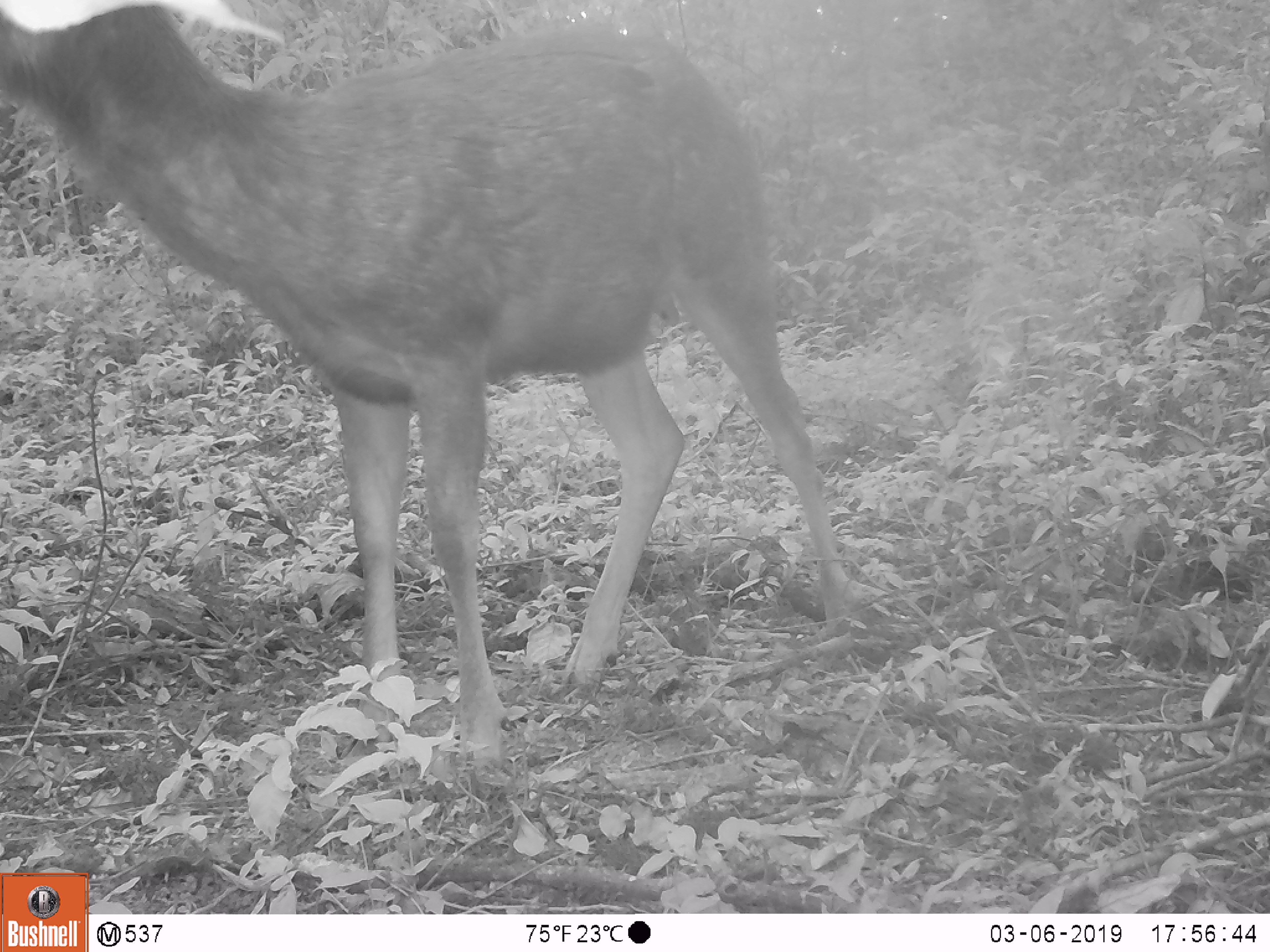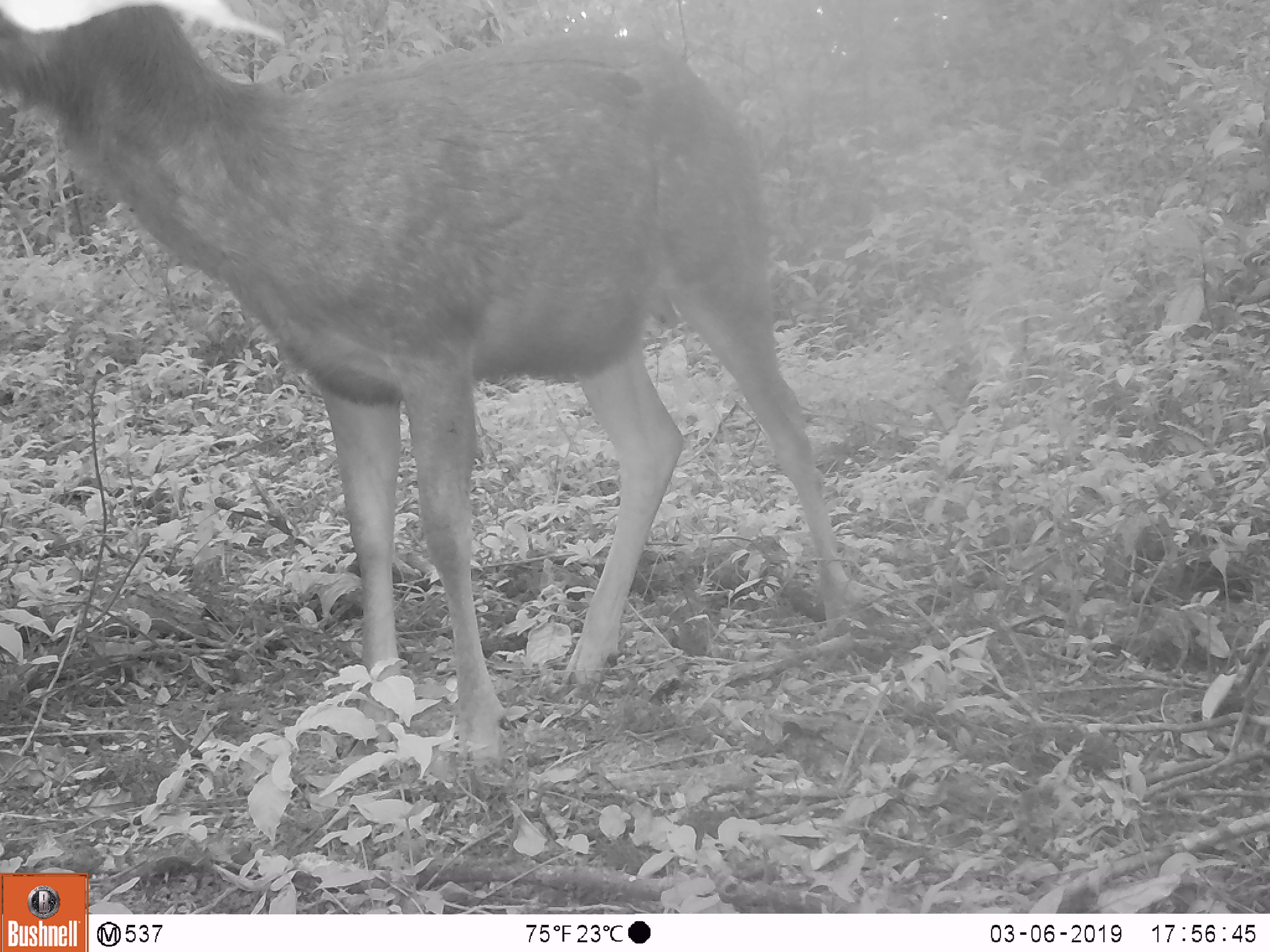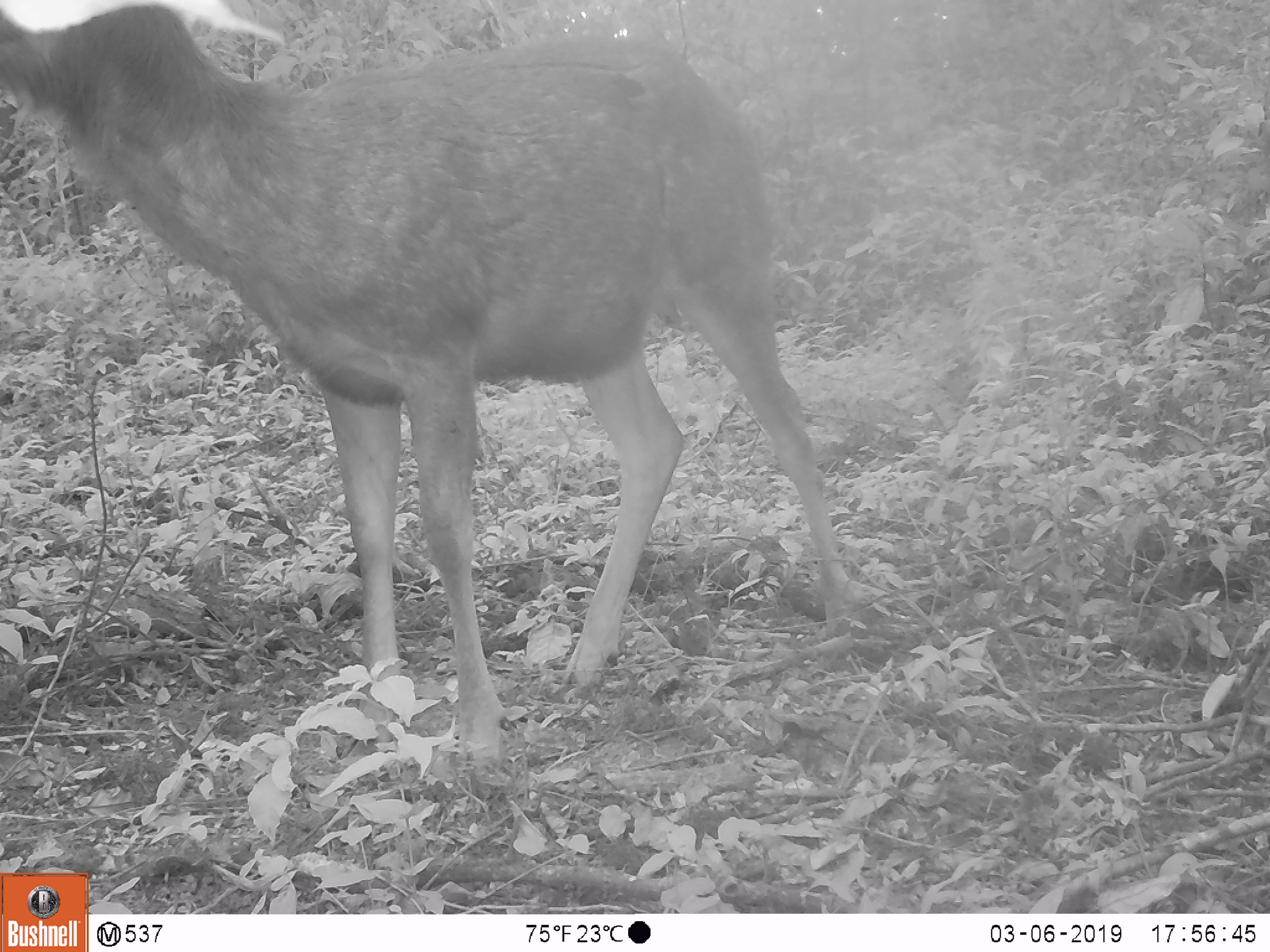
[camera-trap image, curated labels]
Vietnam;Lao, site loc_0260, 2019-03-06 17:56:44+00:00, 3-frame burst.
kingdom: Animalia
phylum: Chordata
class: Mammalia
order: Artiodactyla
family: Cervidae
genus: Rusa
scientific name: Rusa unicolor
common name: sambar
Sambar (Rusa unicolor). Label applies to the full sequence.